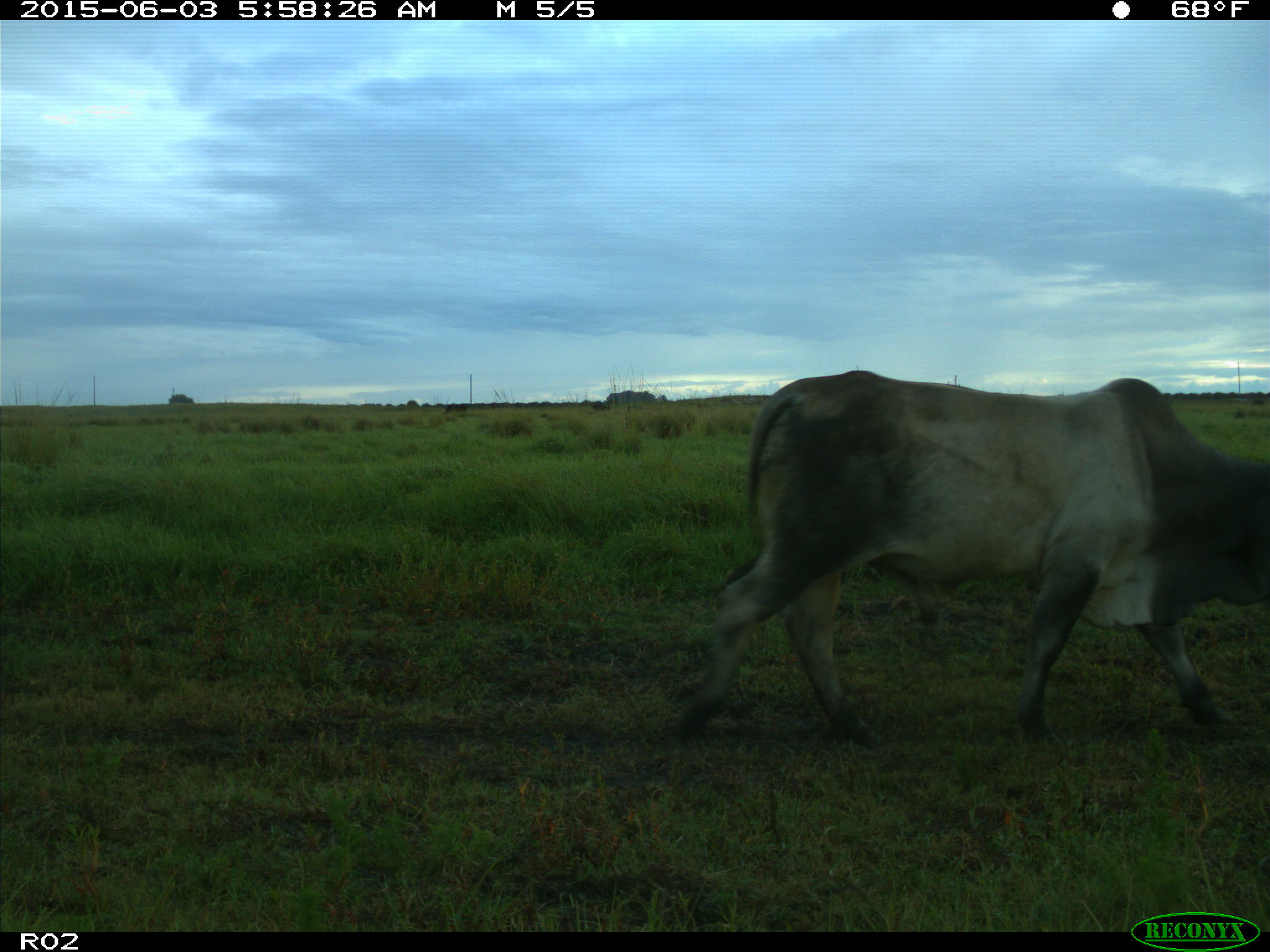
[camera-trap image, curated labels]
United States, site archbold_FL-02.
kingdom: Animalia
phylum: Chordata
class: Mammalia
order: Artiodactyla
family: Bovidae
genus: Bos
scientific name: Bos taurus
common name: domestic cow